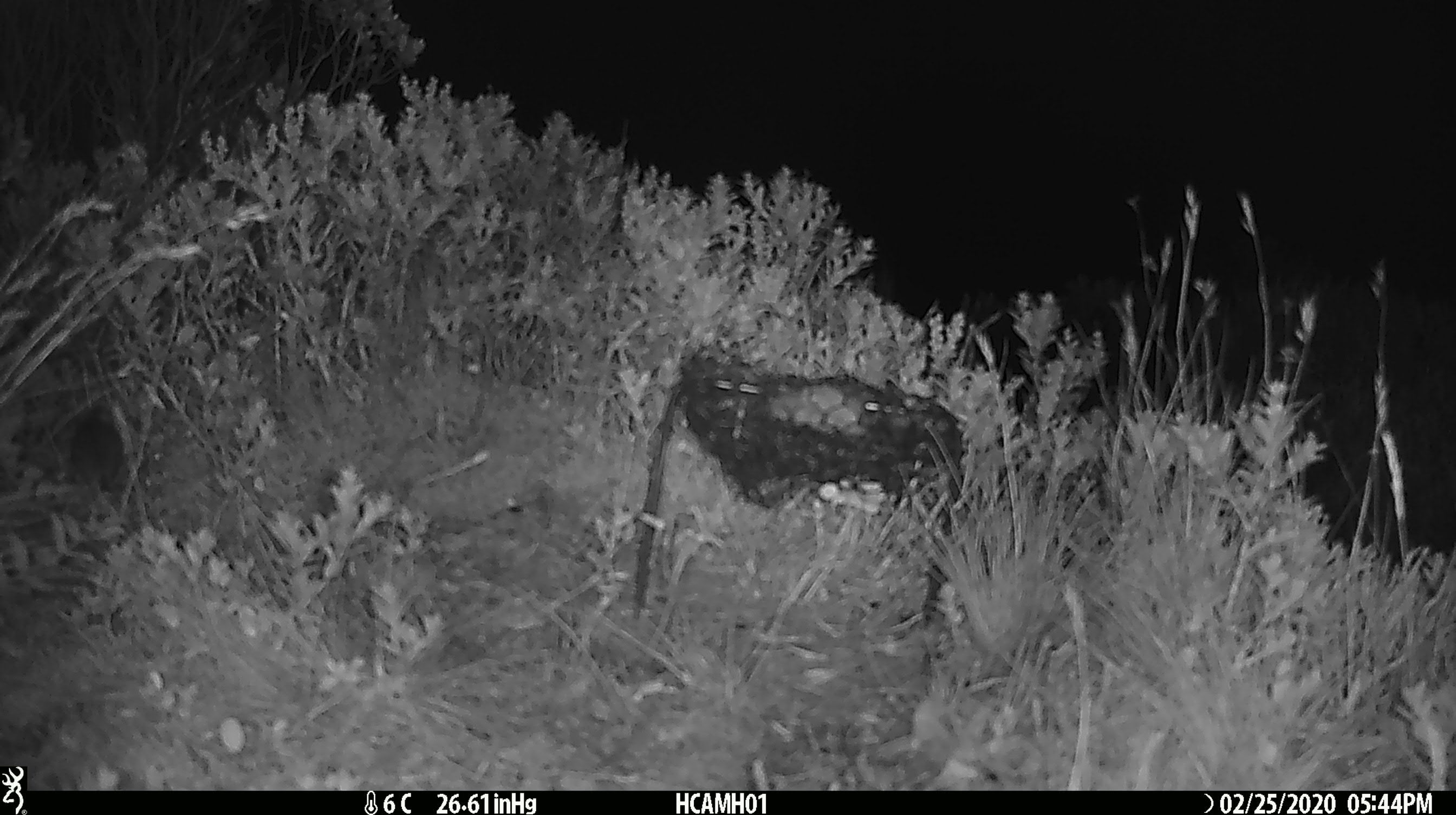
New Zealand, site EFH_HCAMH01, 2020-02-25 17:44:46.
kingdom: Animalia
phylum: Chordata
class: Mammalia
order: Rodentia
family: Muridae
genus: Mus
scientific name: Mus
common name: mouse